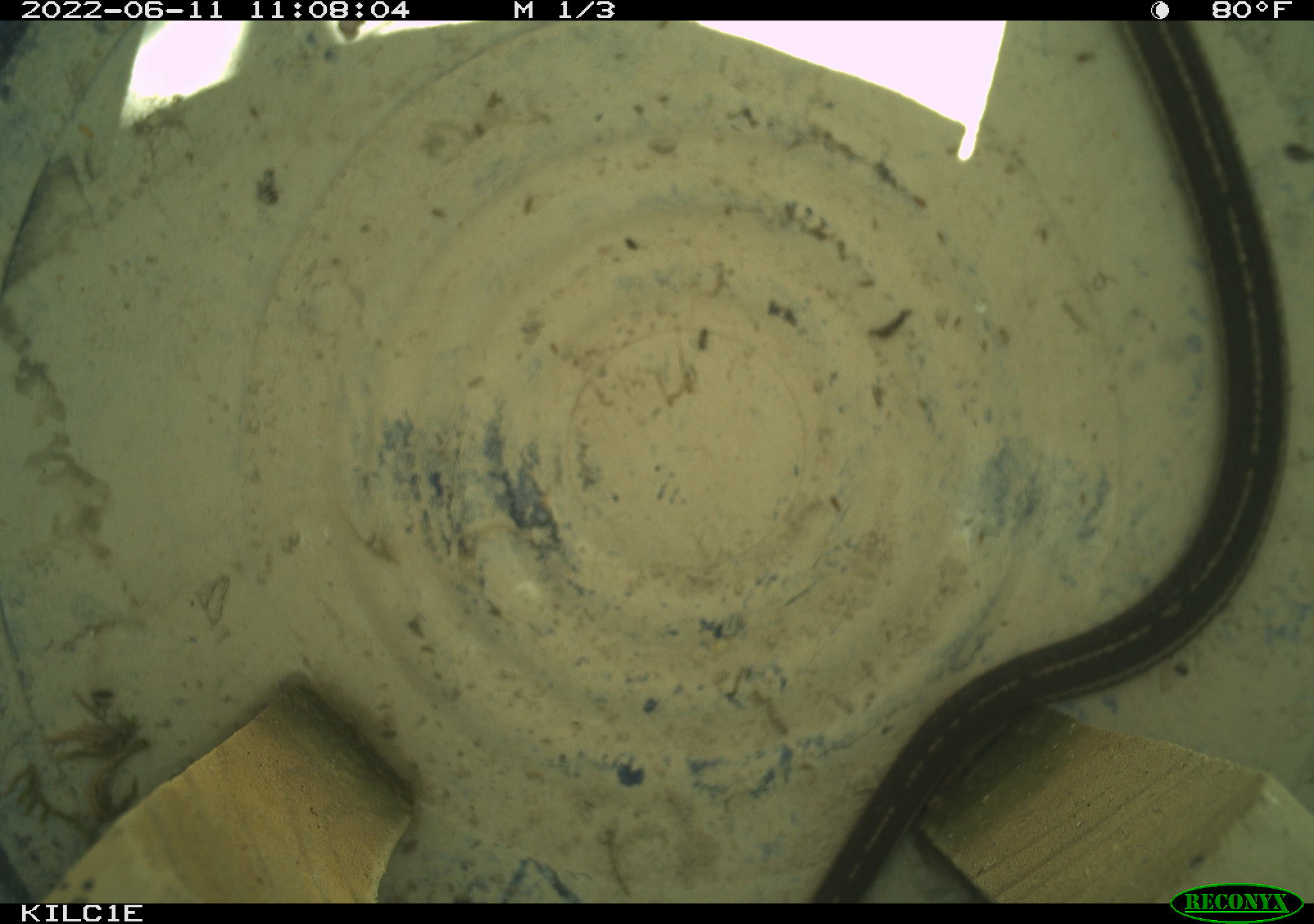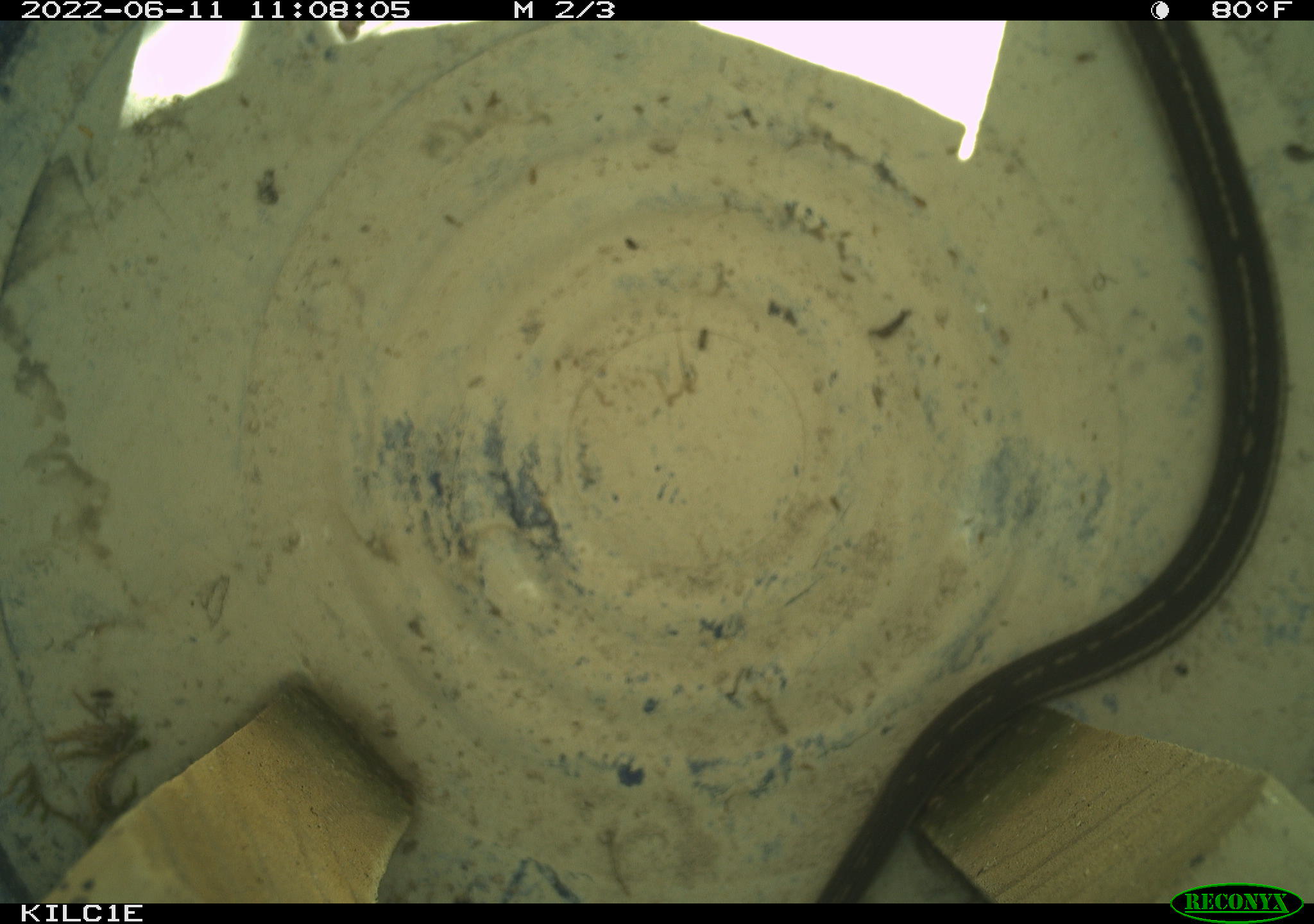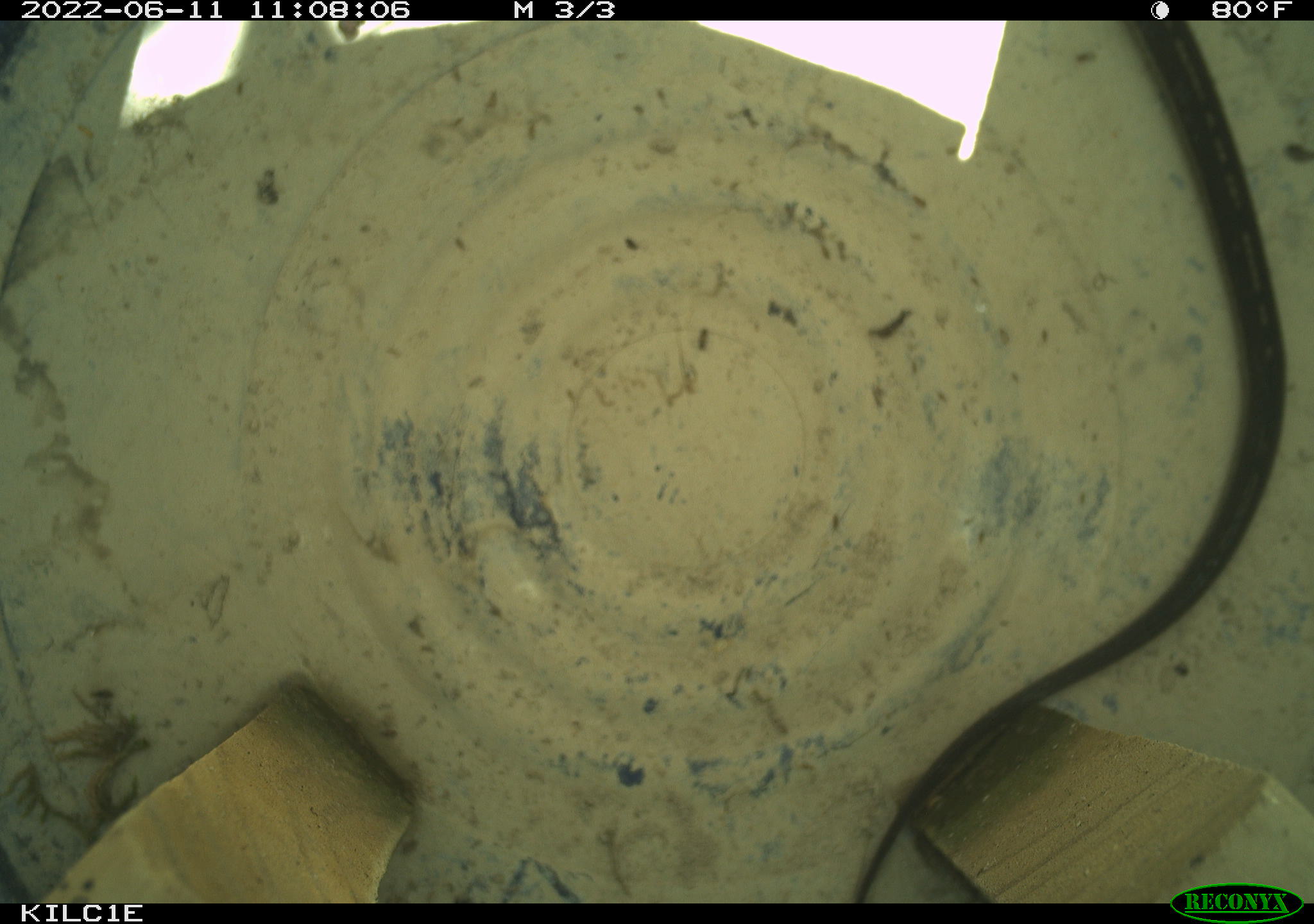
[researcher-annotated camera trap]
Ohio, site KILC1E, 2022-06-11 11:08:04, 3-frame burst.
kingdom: Animalia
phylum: Chordata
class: Reptilia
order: Squamata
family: Colubridae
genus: Thamnophis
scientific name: Thamnophis sirtalis sirtalis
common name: eastern gartersnake